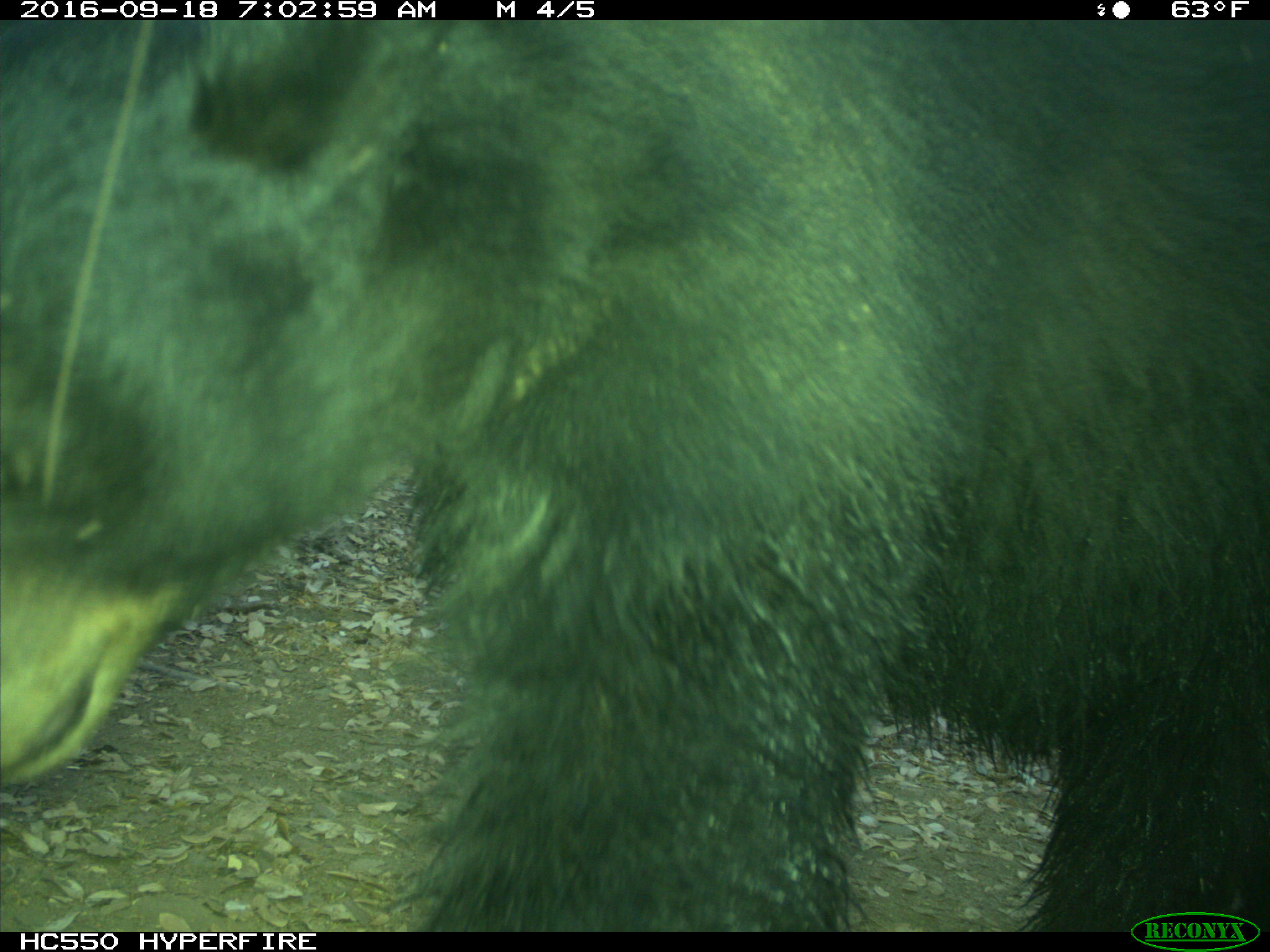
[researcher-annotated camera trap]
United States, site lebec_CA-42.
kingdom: Animalia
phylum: Chordata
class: Mammalia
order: Carnivora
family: Ursidae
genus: Ursus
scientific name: Ursus americanus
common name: american black bear